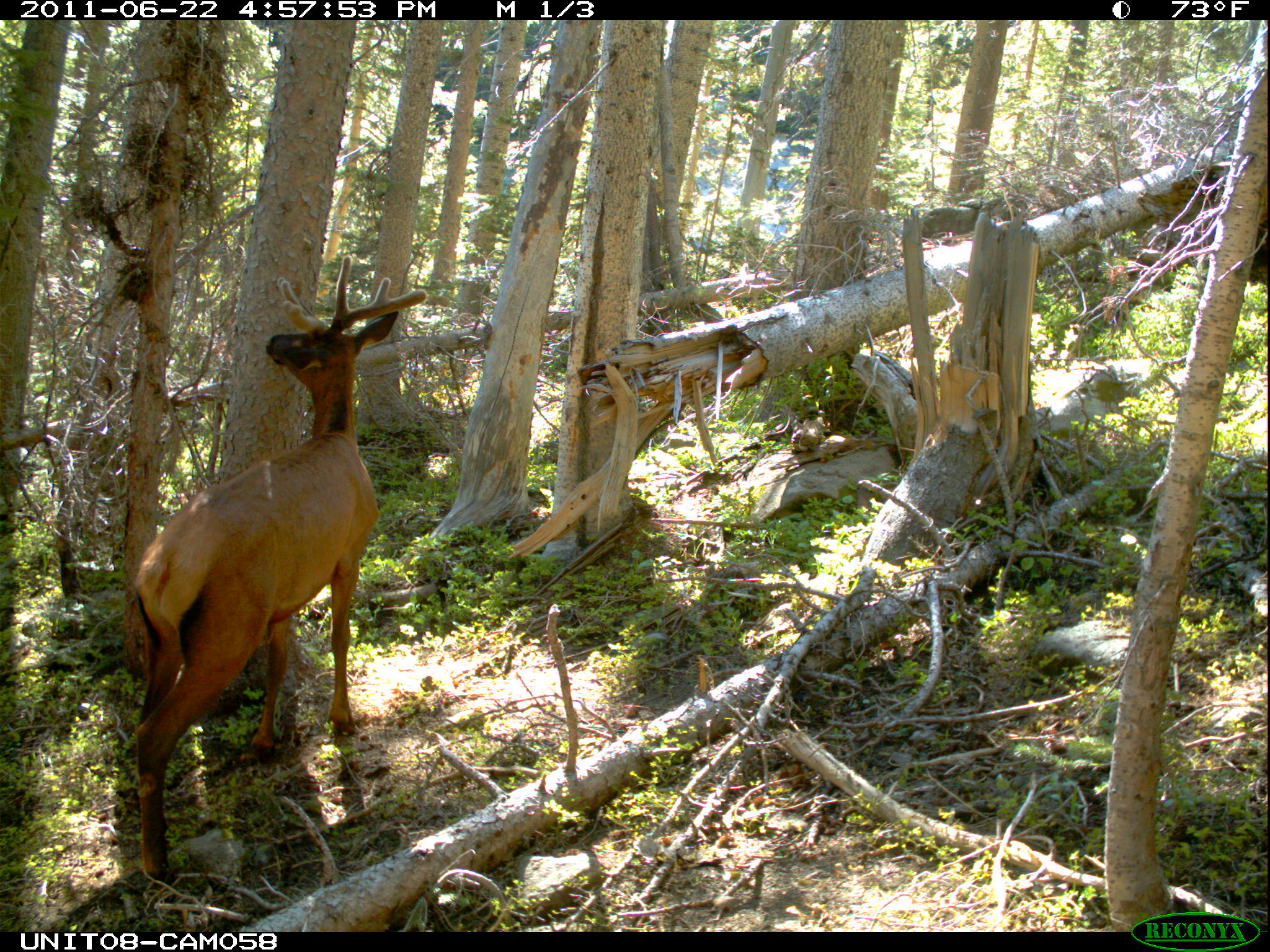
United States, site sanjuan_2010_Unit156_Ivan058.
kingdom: Animalia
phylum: Chordata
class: Mammalia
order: Artiodactyla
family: Cervidae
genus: Cervus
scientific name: Cervus elaphus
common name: red deer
Cervus elaphus (red deer).